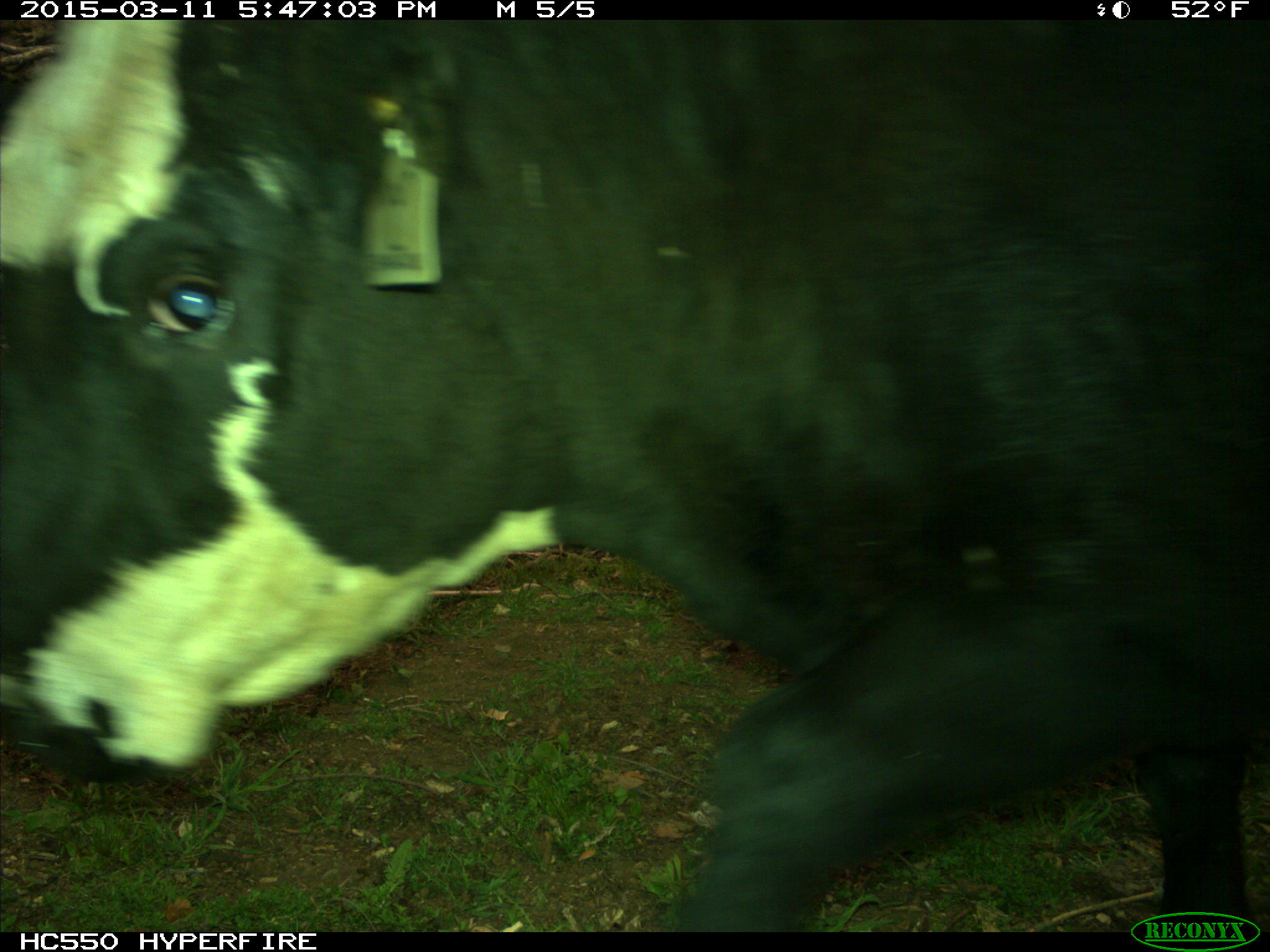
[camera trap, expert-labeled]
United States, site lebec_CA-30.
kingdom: Animalia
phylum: Chordata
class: Mammalia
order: Artiodactyla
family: Bovidae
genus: Bos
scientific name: Bos taurus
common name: domestic cow